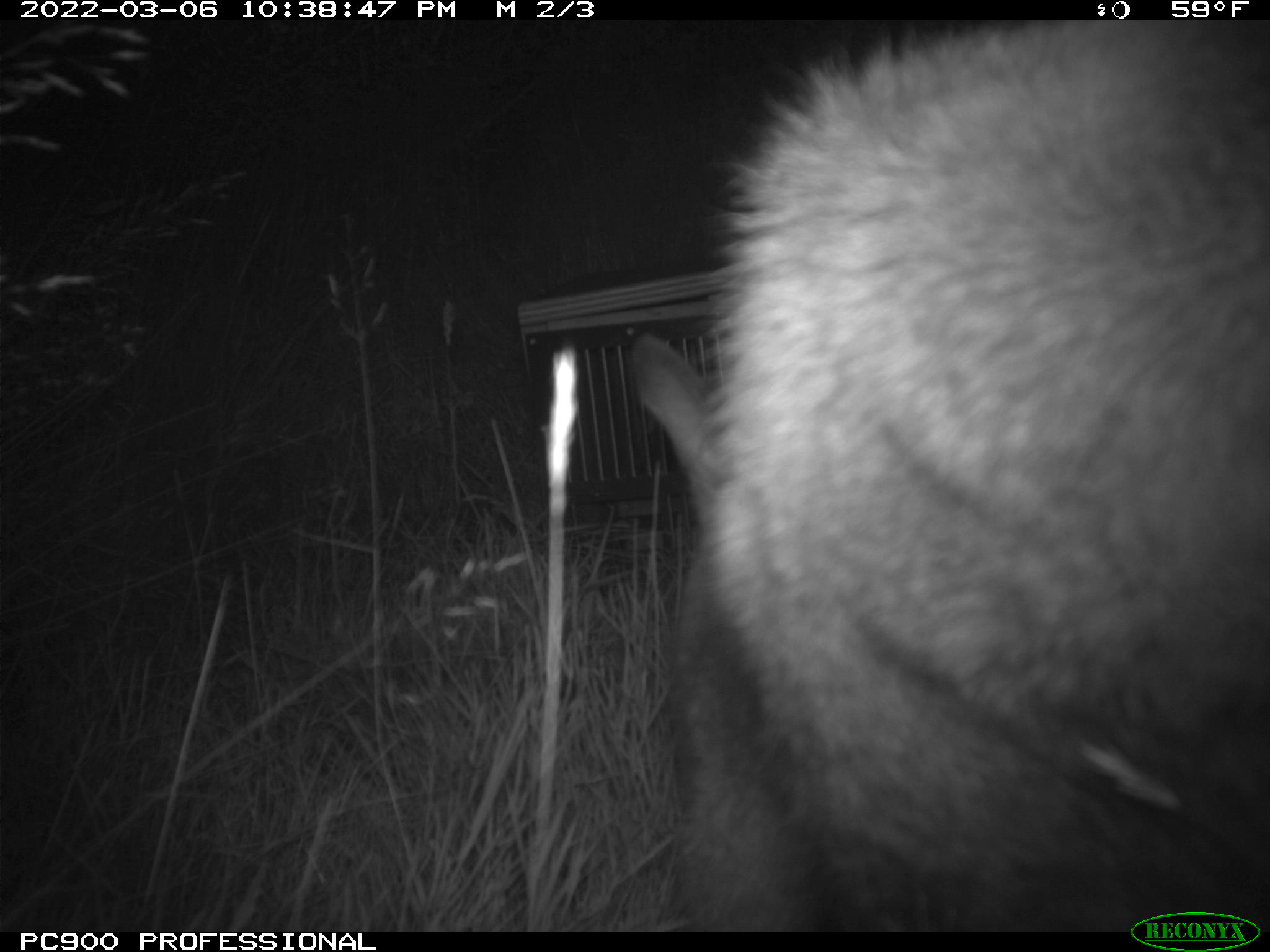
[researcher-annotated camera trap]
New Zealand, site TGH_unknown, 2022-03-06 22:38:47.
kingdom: Animalia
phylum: Chordata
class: Mammalia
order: Diprotodontia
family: Macropodidae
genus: Notamacropus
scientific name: Notamacropus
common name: wallaby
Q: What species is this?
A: Wallaby (Notamacropus).